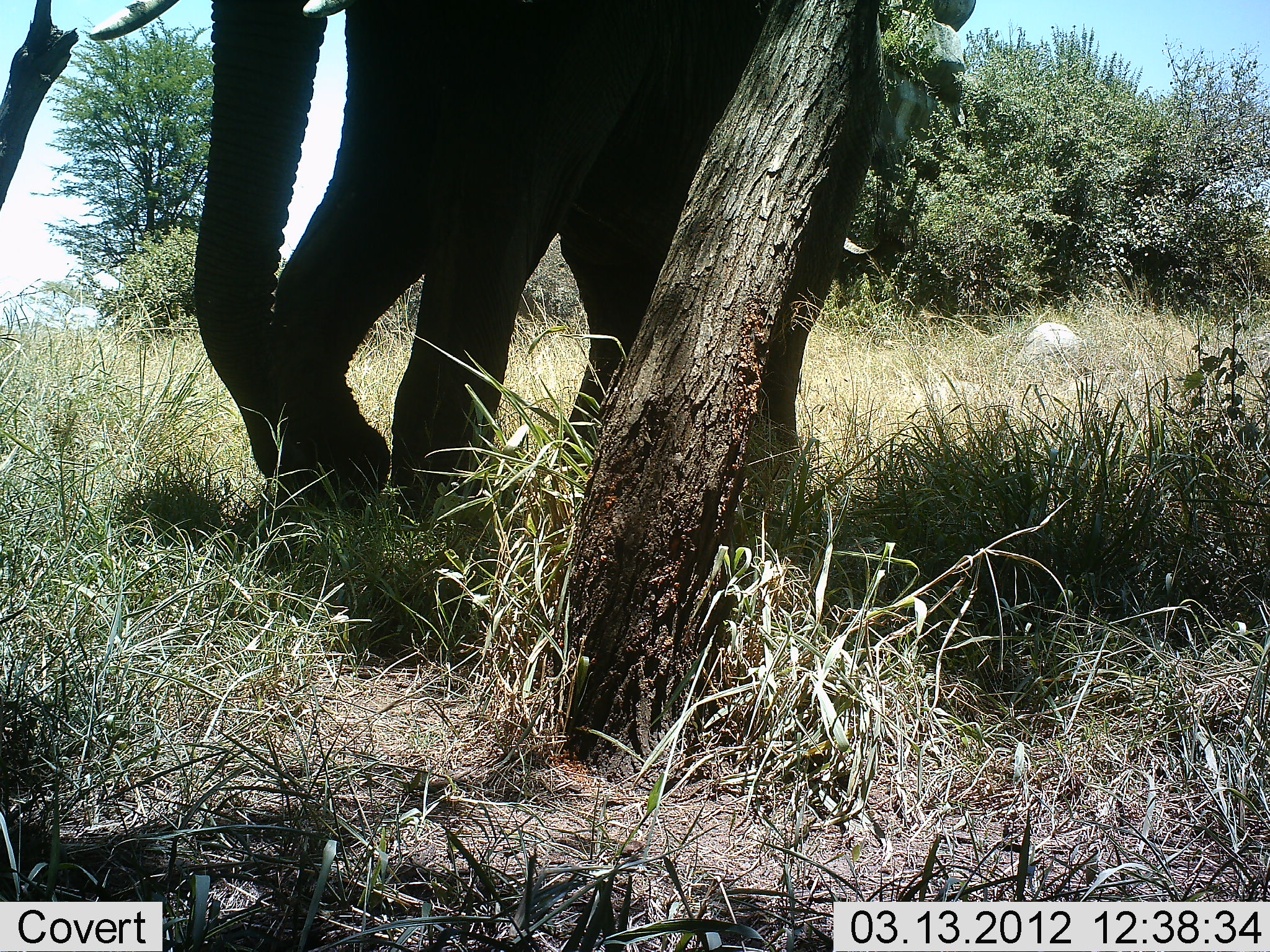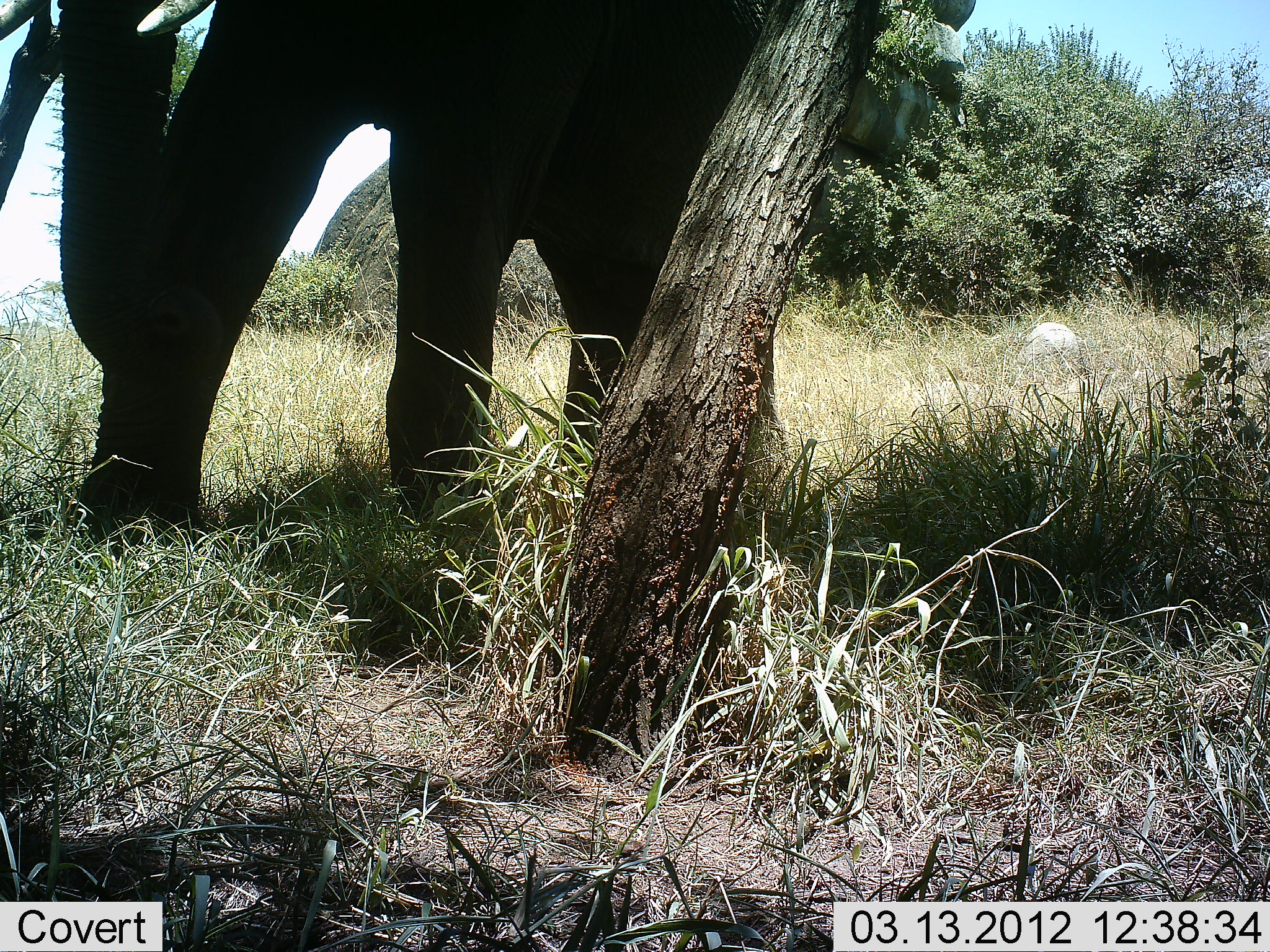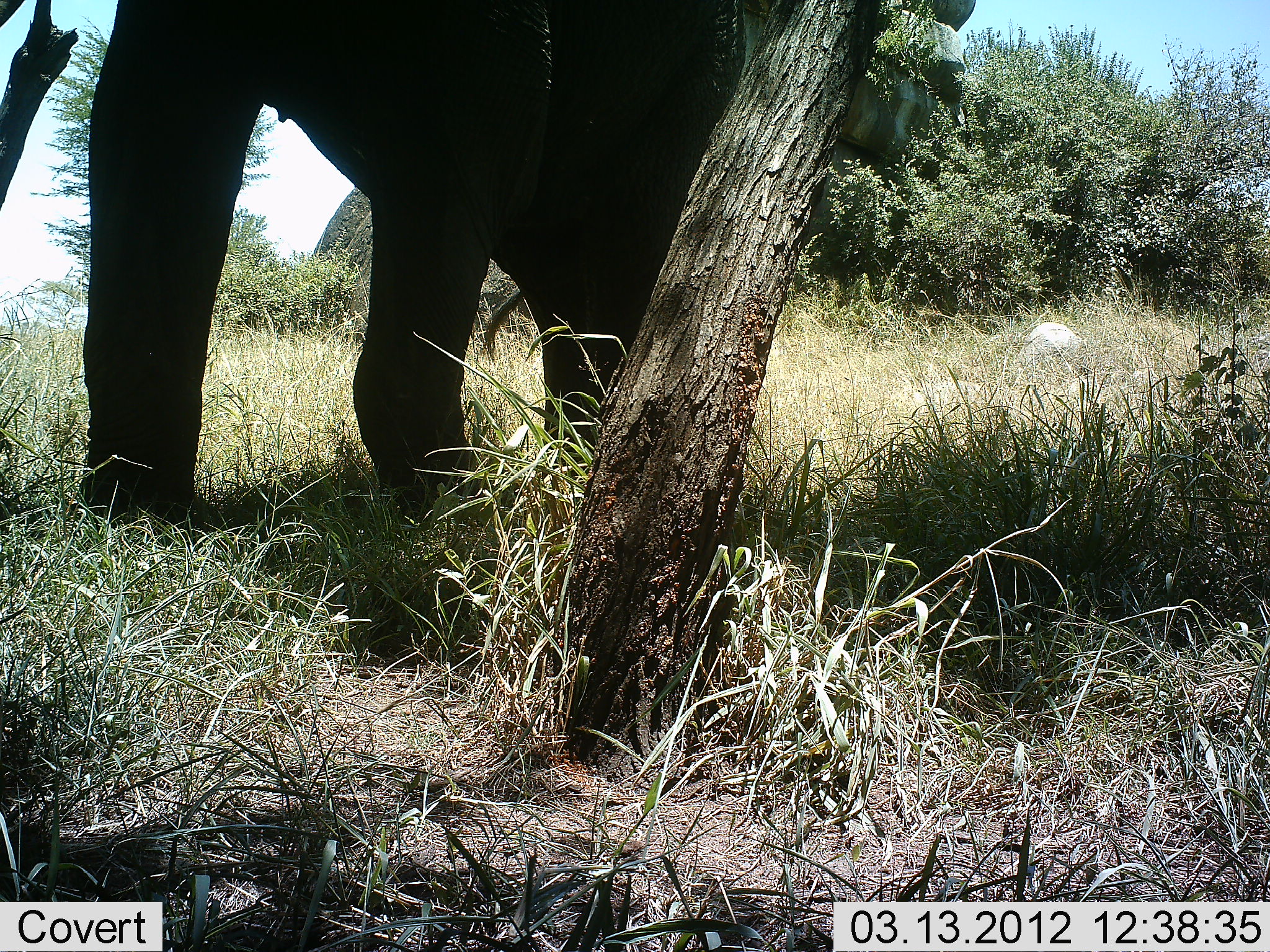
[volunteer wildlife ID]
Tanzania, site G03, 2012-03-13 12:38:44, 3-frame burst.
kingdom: Animalia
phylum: Chordata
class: Mammalia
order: Proboscidea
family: Elephantidae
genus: Loxodonta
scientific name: Loxodonta africana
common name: african bush elephant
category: elephant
Elephant (african bush elephant) (Loxodonta africana), count 1. Behavior (volunteer vote fractions): standing 18%, resting 0%, moving 88%, interacting 0%. Young present (vote fraction): 0%. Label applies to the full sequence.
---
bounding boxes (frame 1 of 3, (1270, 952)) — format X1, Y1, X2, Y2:
animal: 87, 0, 884, 527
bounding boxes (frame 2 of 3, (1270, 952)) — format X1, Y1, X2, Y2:
animal: 0, 0, 898, 562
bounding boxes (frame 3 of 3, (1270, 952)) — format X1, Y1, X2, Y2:
animal: 80, 0, 888, 535